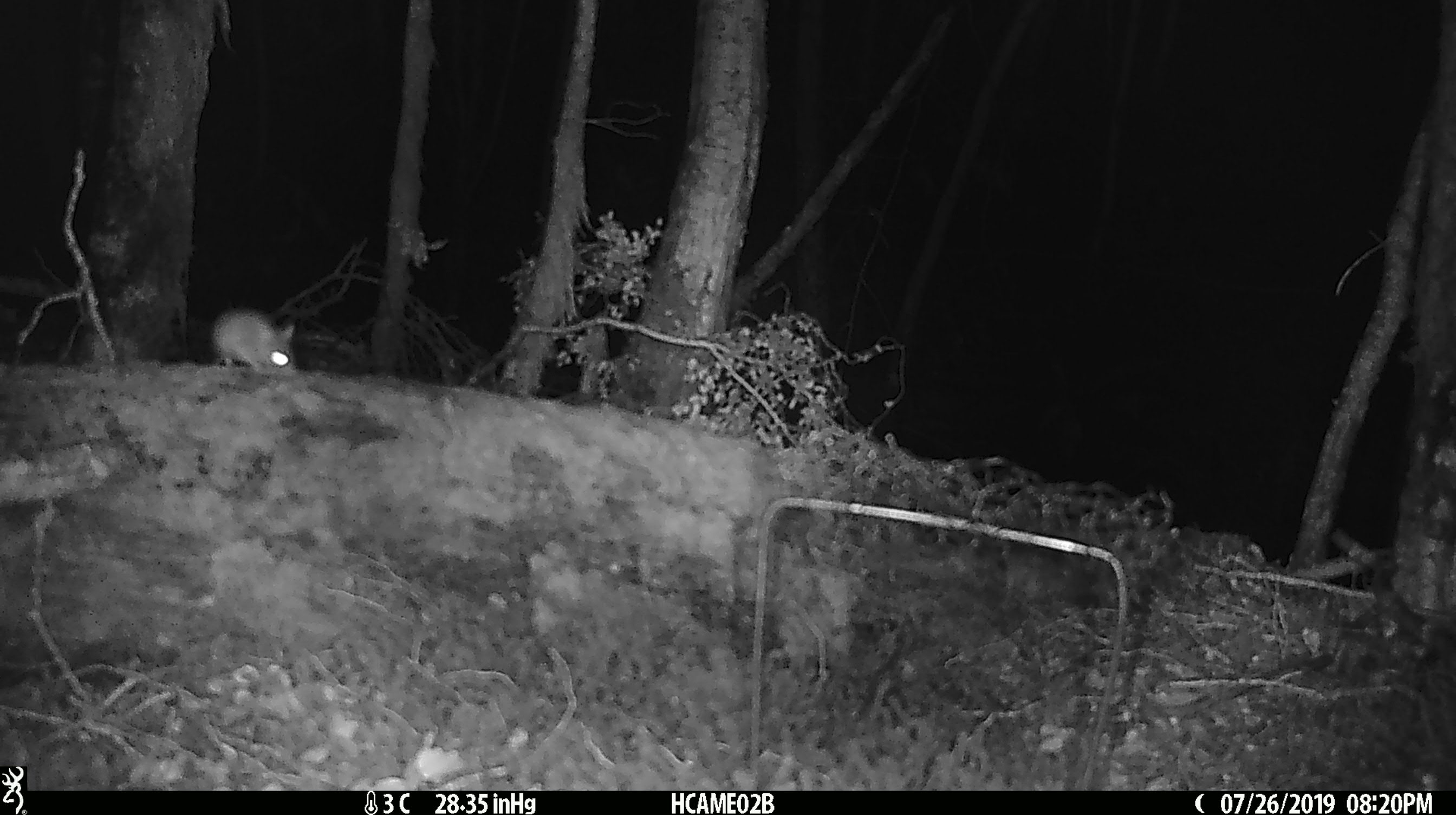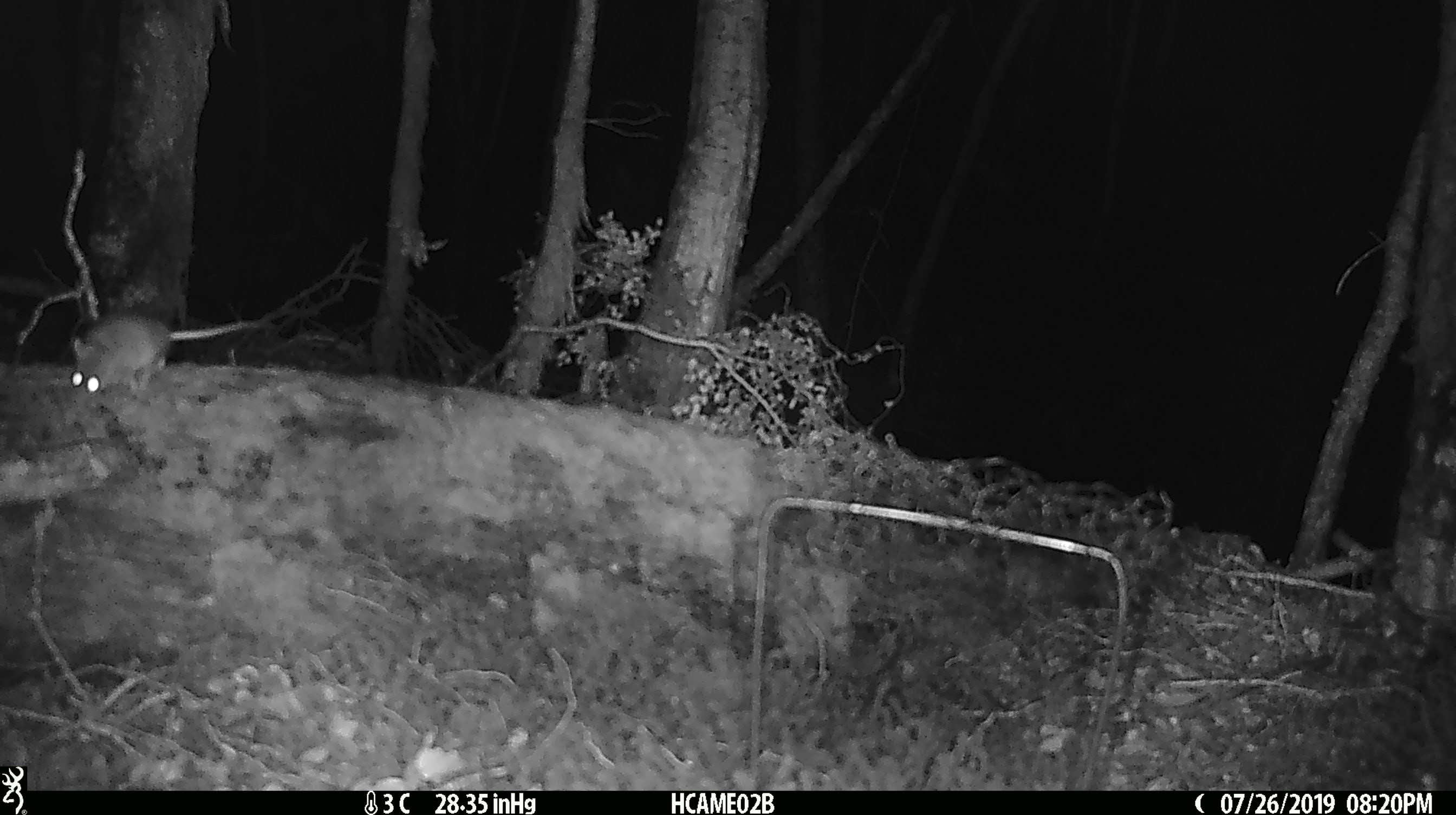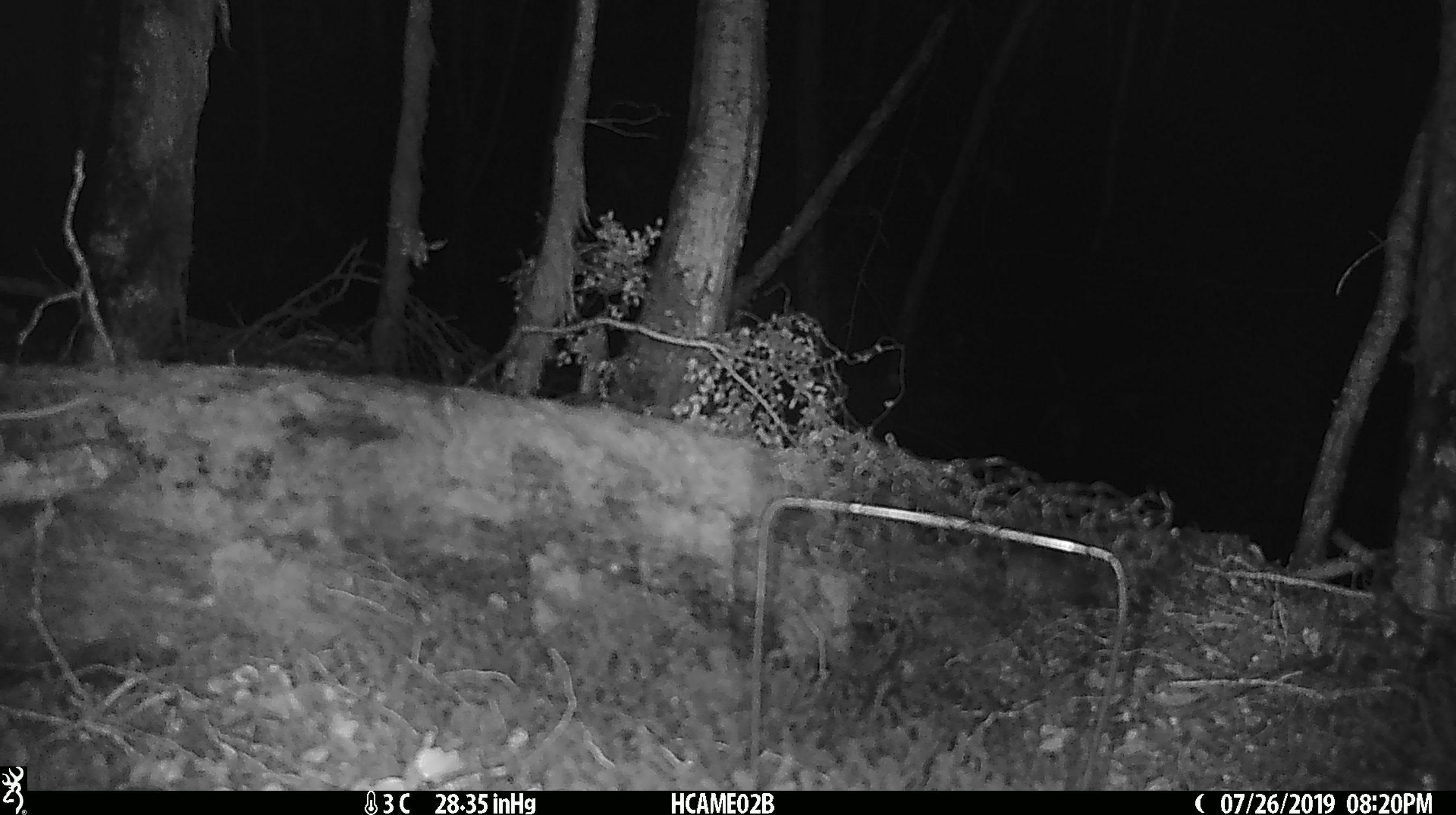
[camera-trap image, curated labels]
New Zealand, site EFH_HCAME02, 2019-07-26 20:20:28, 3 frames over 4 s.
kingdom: Animalia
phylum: Chordata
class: Mammalia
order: Rodentia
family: Muridae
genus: Mus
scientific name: Mus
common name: mouse